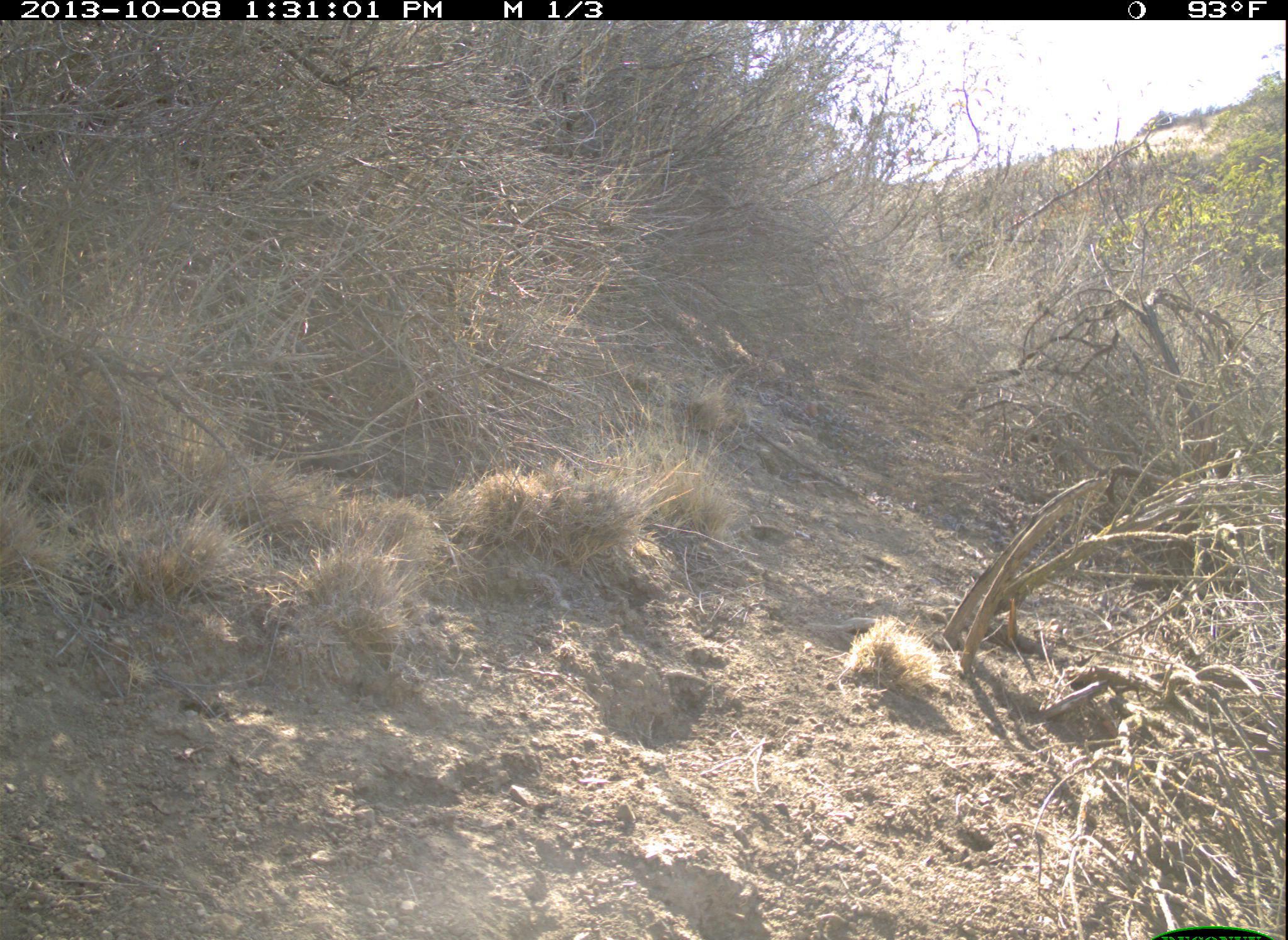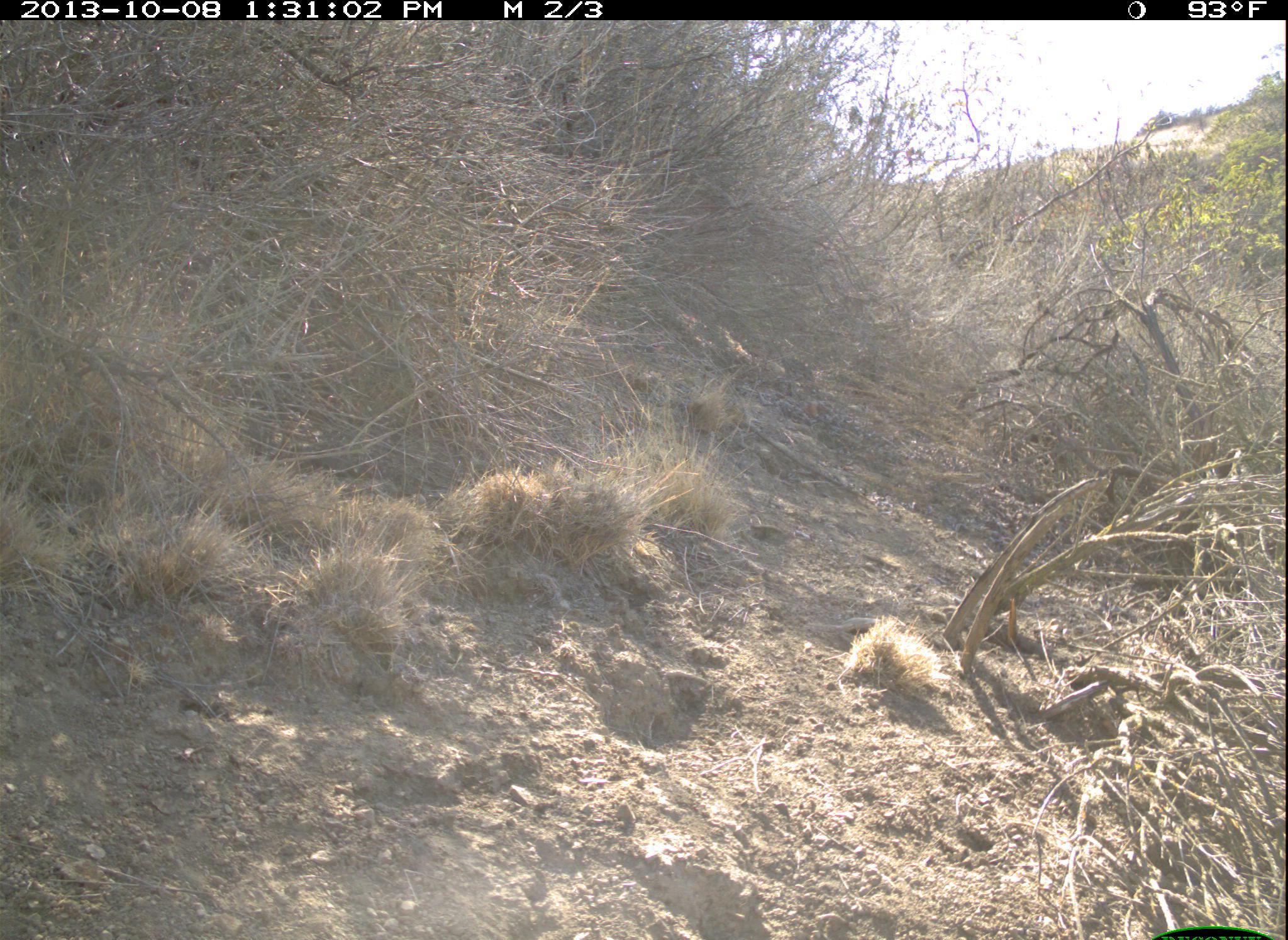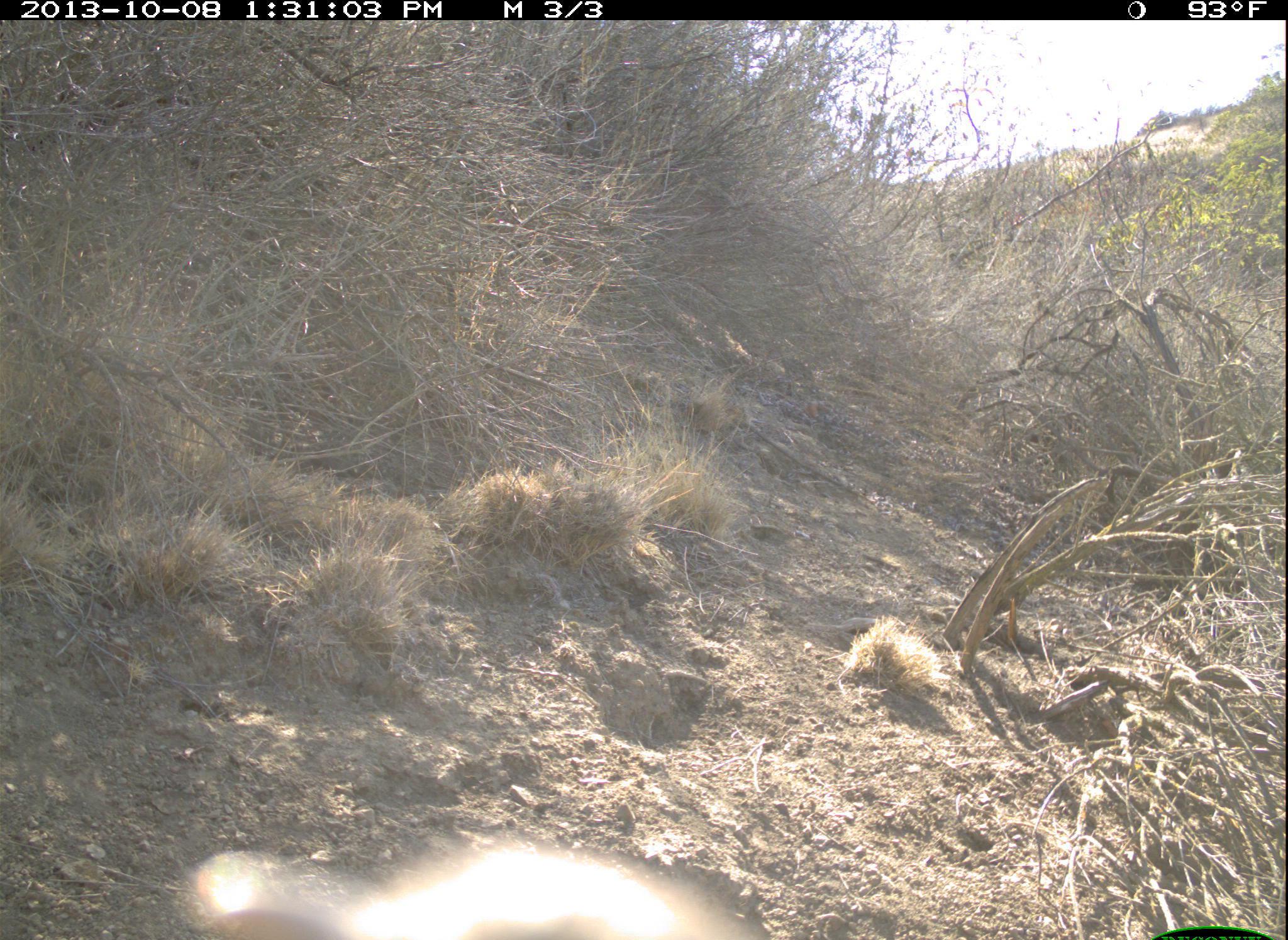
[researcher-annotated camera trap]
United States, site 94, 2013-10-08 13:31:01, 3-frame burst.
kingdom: Animalia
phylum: Chordata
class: Aves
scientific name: Aves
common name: bird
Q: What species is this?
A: Bird (Aves).